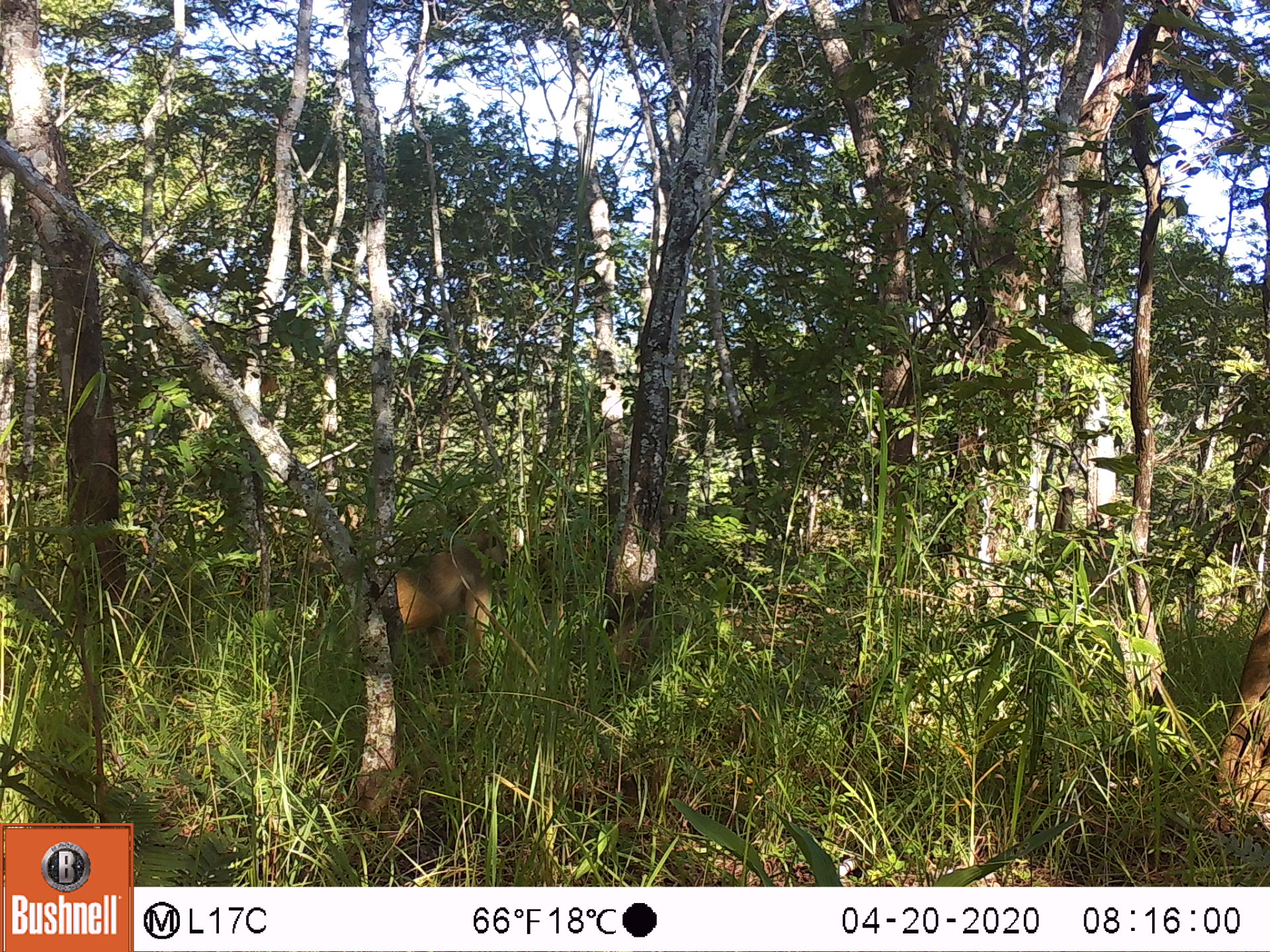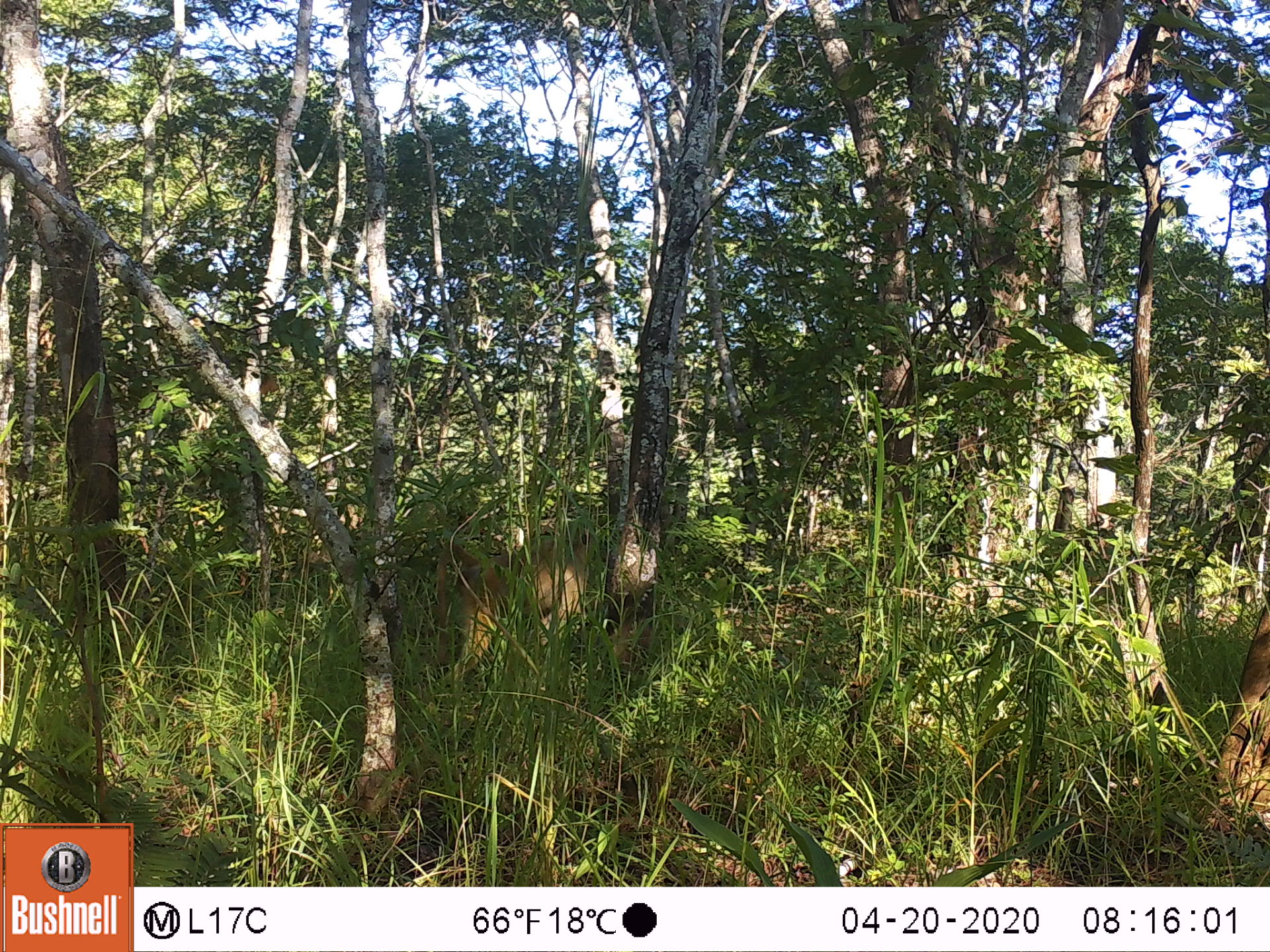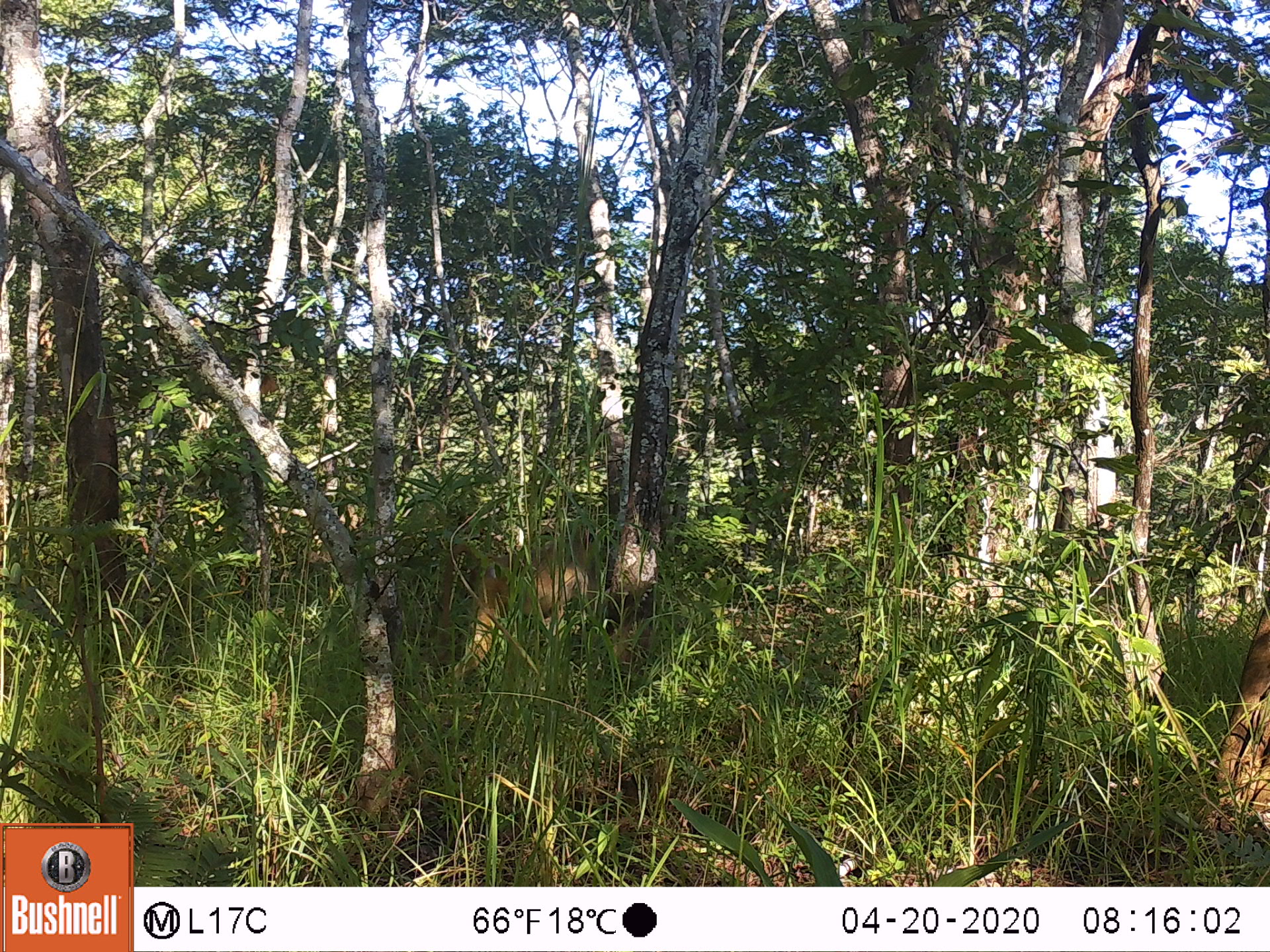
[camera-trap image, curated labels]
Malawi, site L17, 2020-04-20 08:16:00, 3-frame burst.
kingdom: Animalia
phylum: Chordata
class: Mammalia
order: Primates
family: Cercopithecidae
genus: Papio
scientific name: Papio cynocephalus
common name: yellow baboon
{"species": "yellow baboon (Papio cynocephalus)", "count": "1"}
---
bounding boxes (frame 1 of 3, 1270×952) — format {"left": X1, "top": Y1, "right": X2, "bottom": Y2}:
yellow baboon: {"left": 305, "top": 530, "right": 511, "bottom": 685}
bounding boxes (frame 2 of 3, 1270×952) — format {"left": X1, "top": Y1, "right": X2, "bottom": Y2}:
yellow baboon: {"left": 432, "top": 522, "right": 597, "bottom": 681}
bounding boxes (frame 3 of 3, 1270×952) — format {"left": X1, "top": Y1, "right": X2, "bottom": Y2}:
yellow baboon: {"left": 433, "top": 519, "right": 604, "bottom": 683}